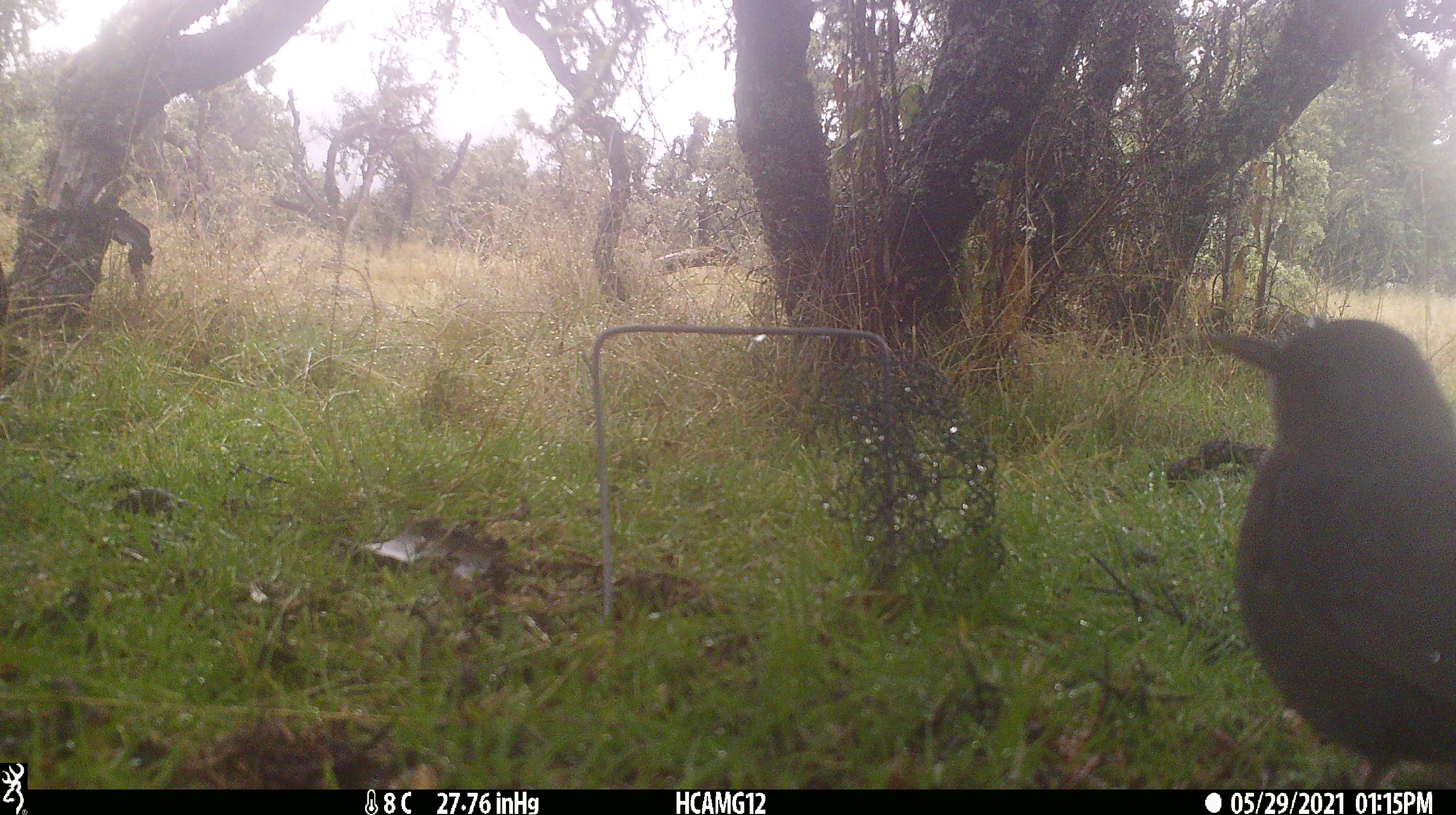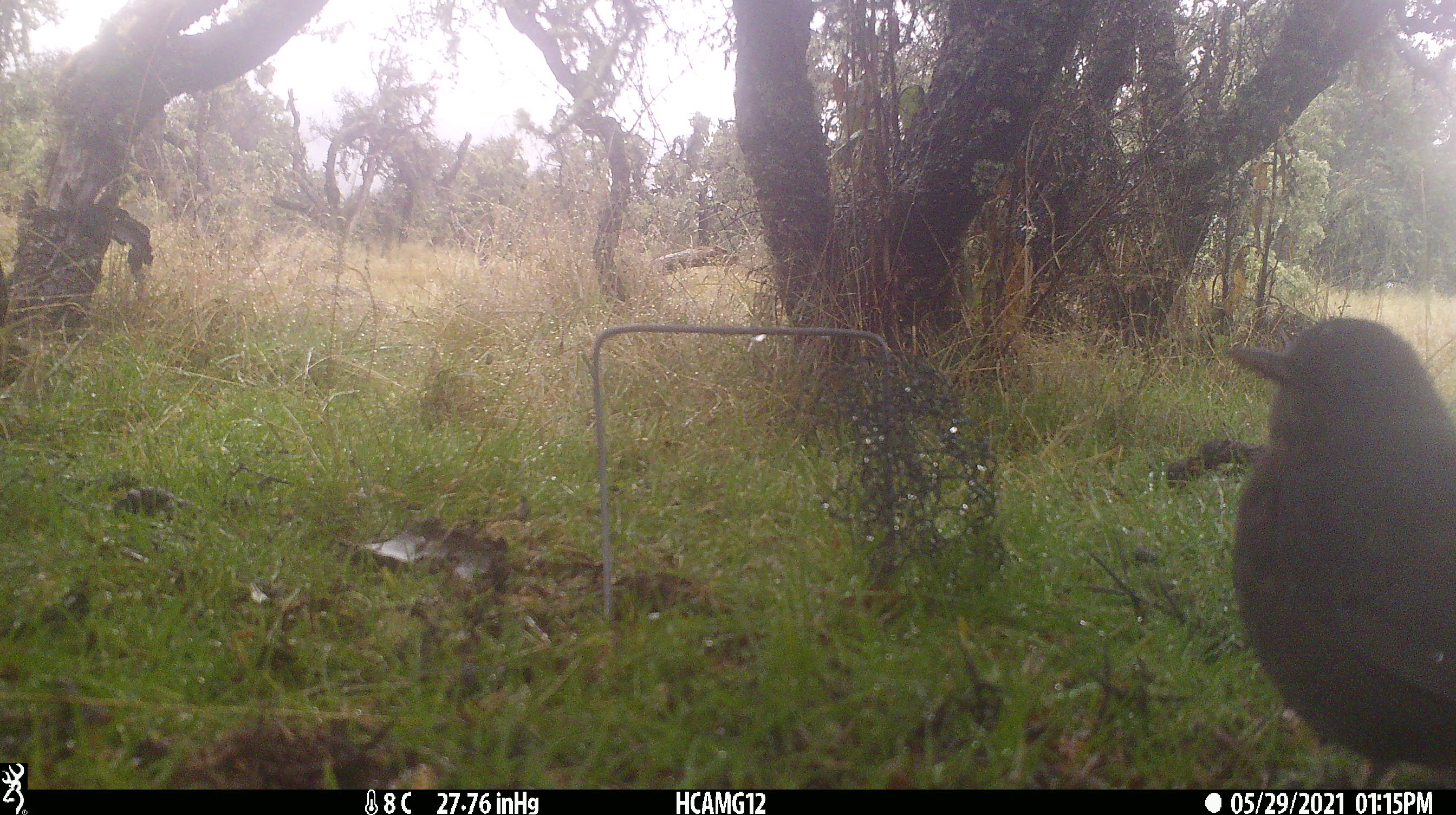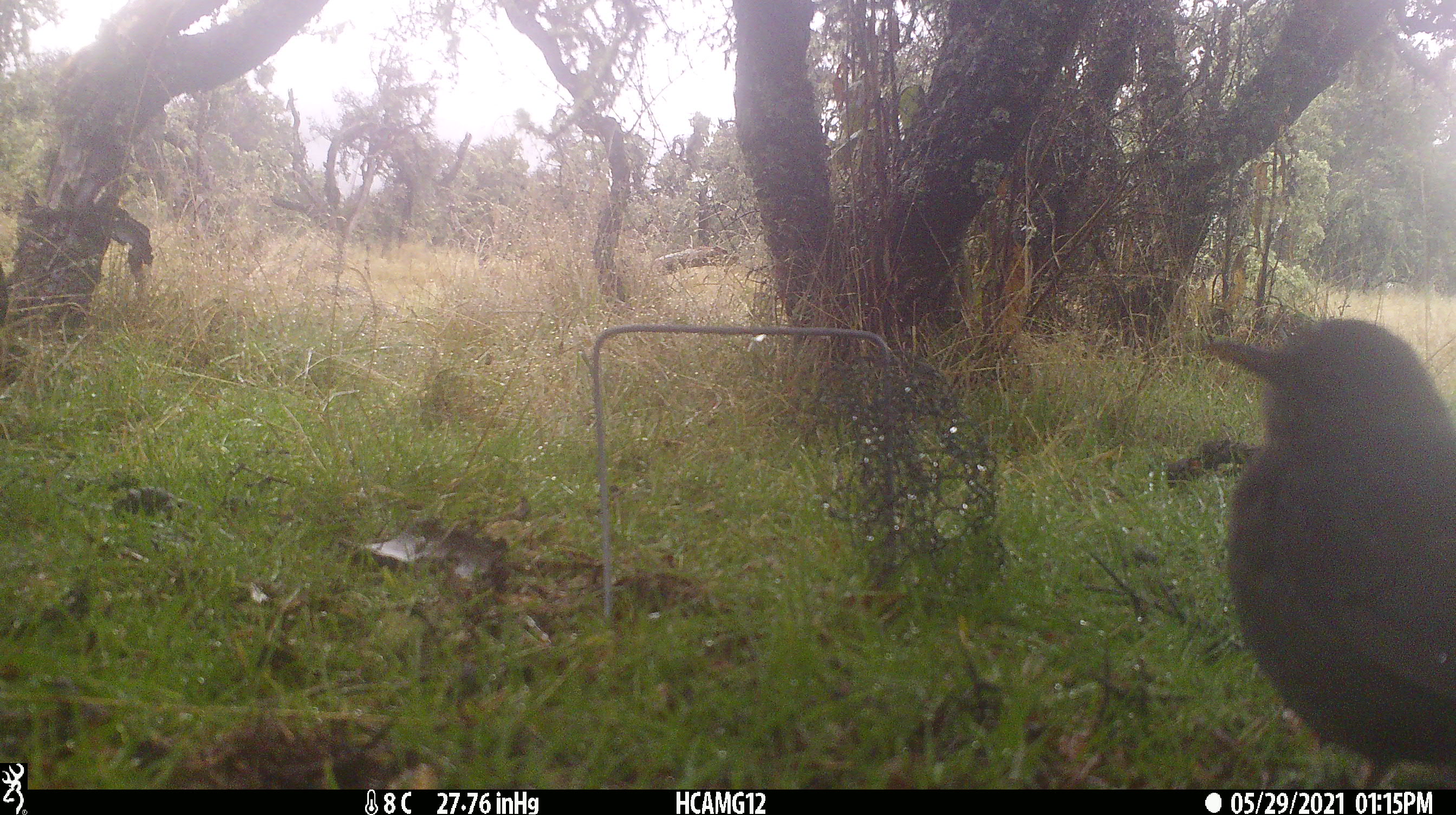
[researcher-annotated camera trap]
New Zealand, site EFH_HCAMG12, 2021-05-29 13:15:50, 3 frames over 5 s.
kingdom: Animalia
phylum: Chordata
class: Aves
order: Passeriformes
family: Turdidae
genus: Turdus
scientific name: Turdus merula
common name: eurasian blackbird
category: blackbird